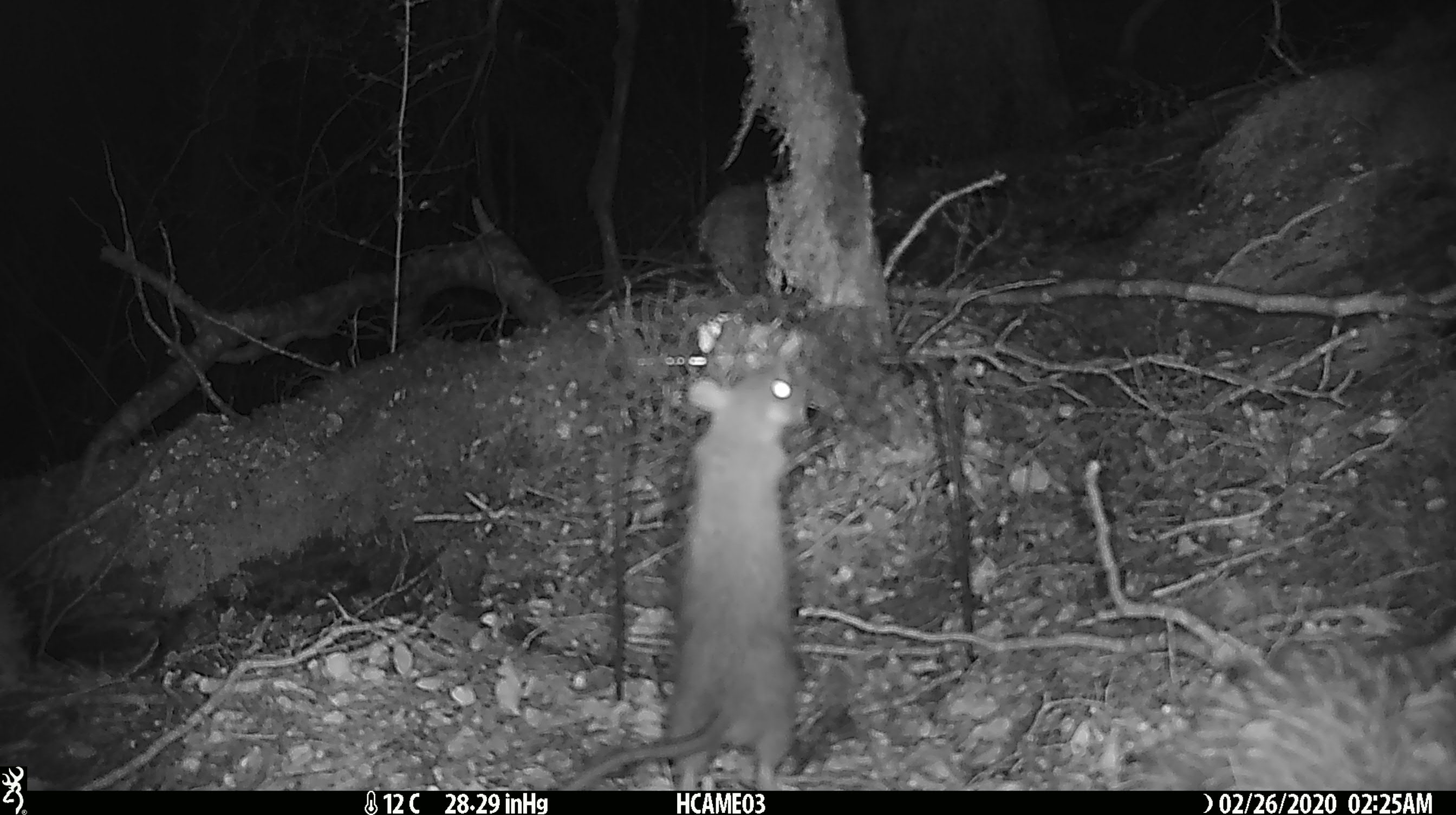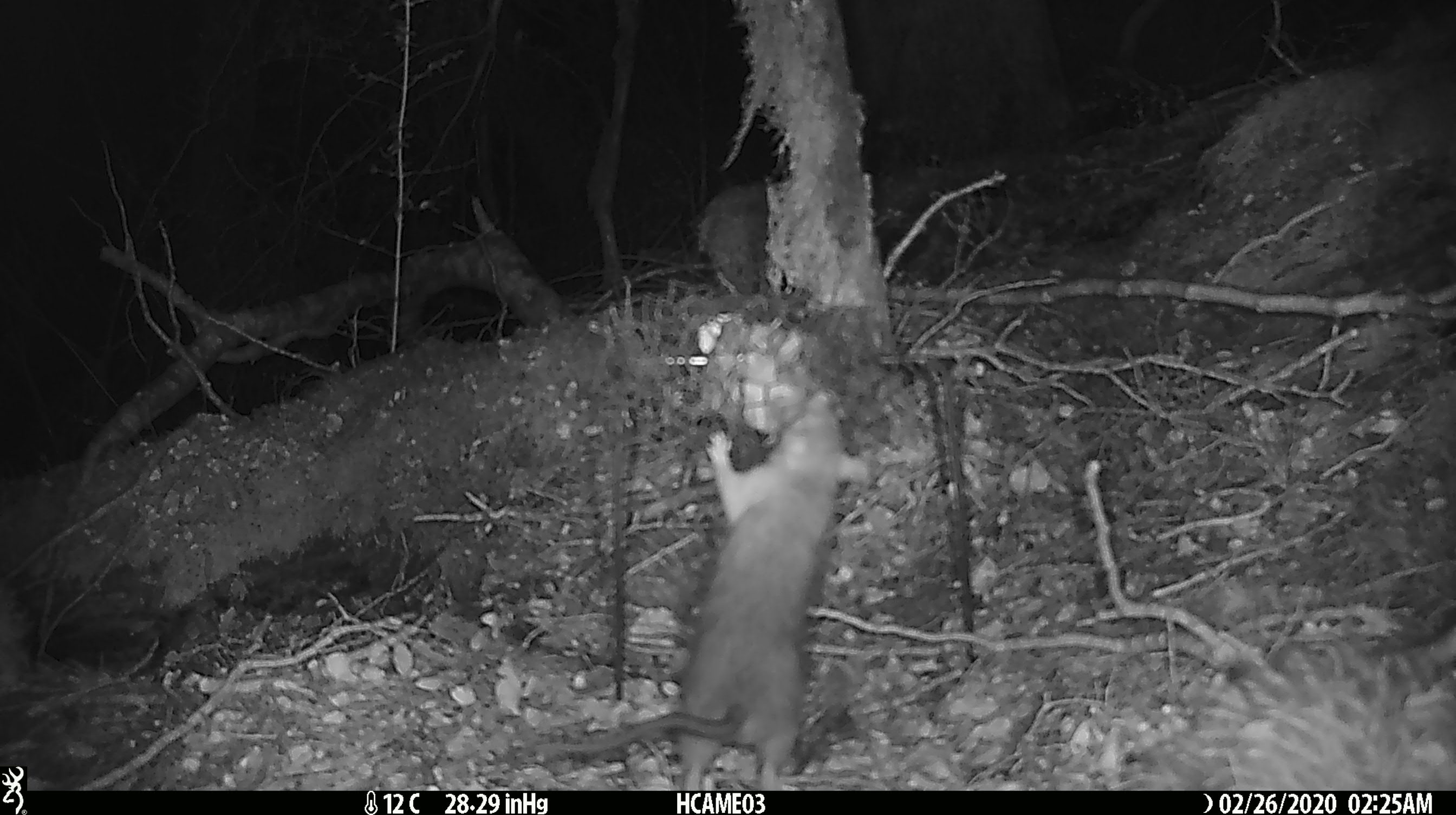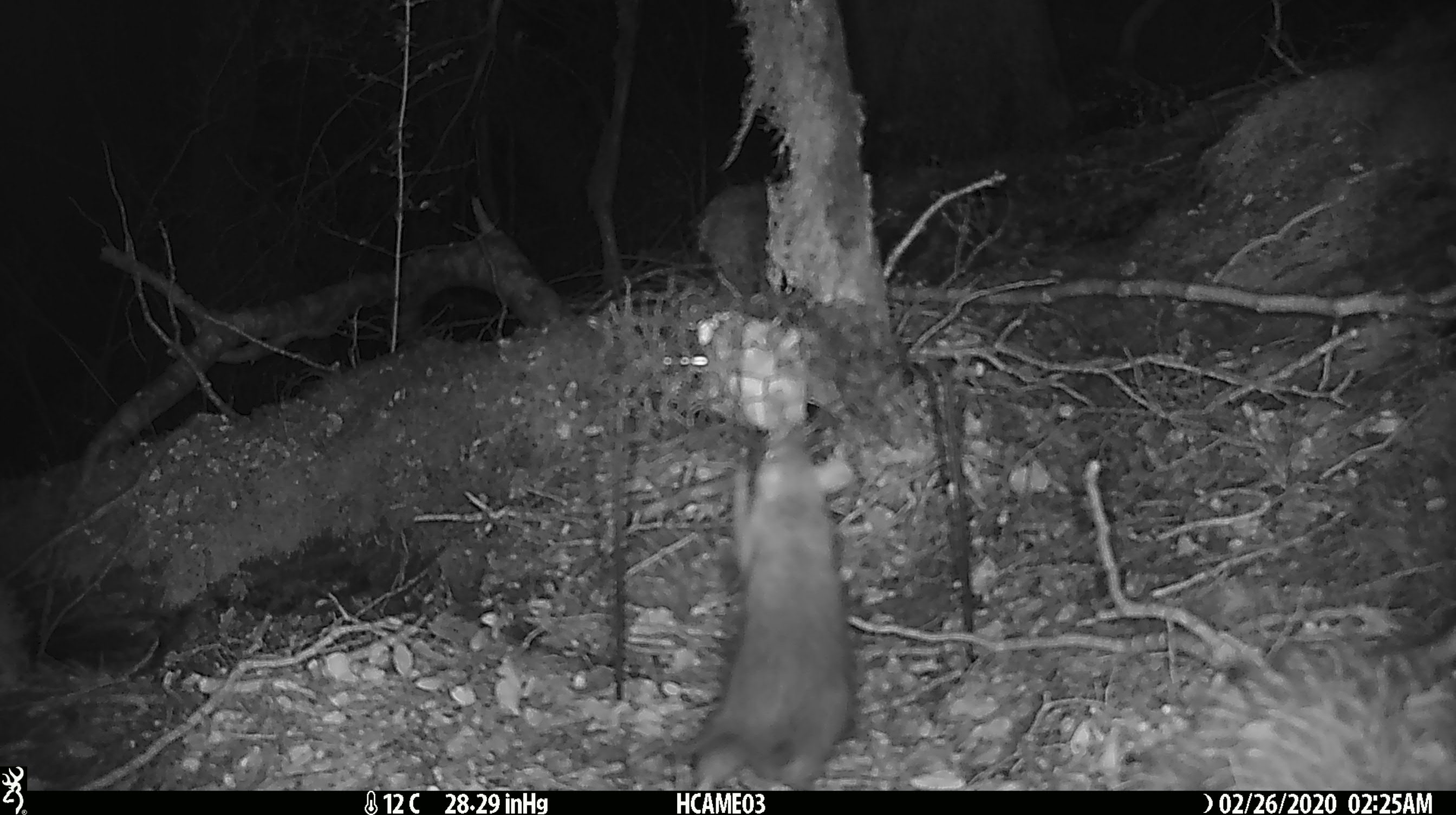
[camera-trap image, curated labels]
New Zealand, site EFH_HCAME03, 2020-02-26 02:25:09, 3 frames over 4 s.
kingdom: Animalia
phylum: Chordata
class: Mammalia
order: Rodentia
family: Muridae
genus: Rattus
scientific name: Rattus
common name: rat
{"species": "rat (Rattus)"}